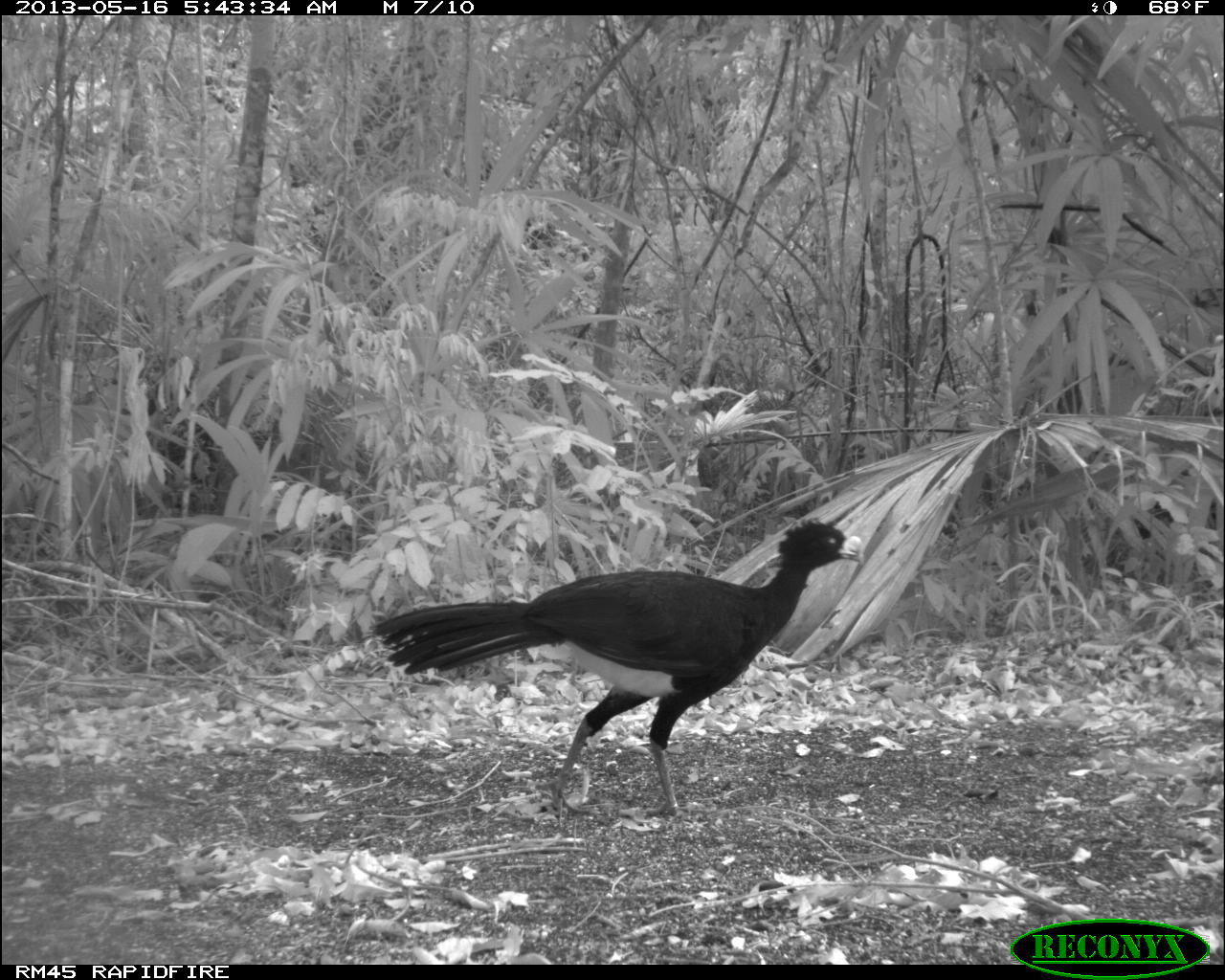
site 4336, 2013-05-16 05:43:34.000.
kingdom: Animalia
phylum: Chordata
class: Aves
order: Galliformes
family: Cracidae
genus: Crax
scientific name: Crax rubra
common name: great curassow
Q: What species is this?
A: Crax rubra (great curassow).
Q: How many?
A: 1.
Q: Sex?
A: Male.